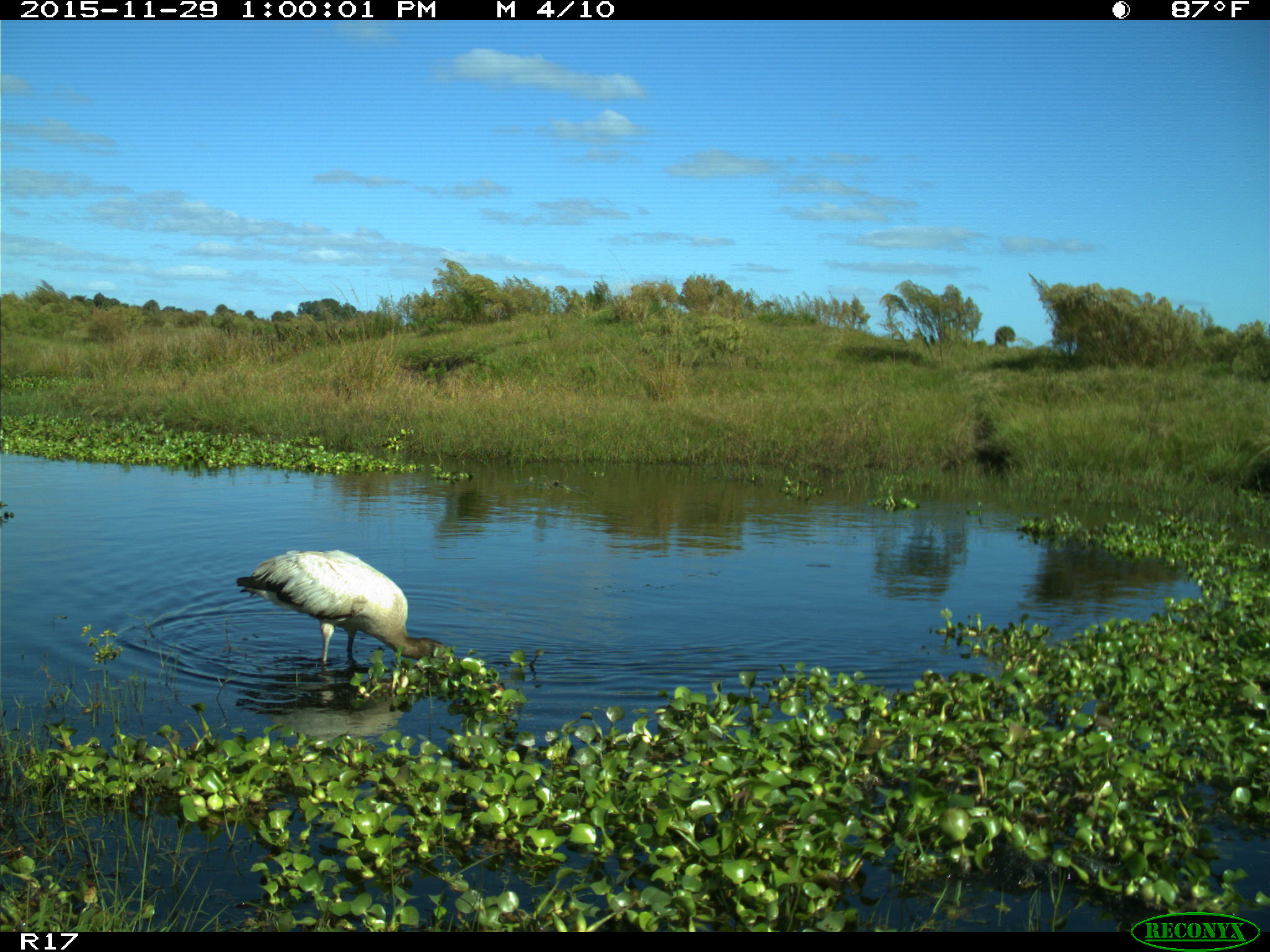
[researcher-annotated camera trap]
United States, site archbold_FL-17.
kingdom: Animalia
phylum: Chordata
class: Aves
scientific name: Aves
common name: birds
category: unidentified bird